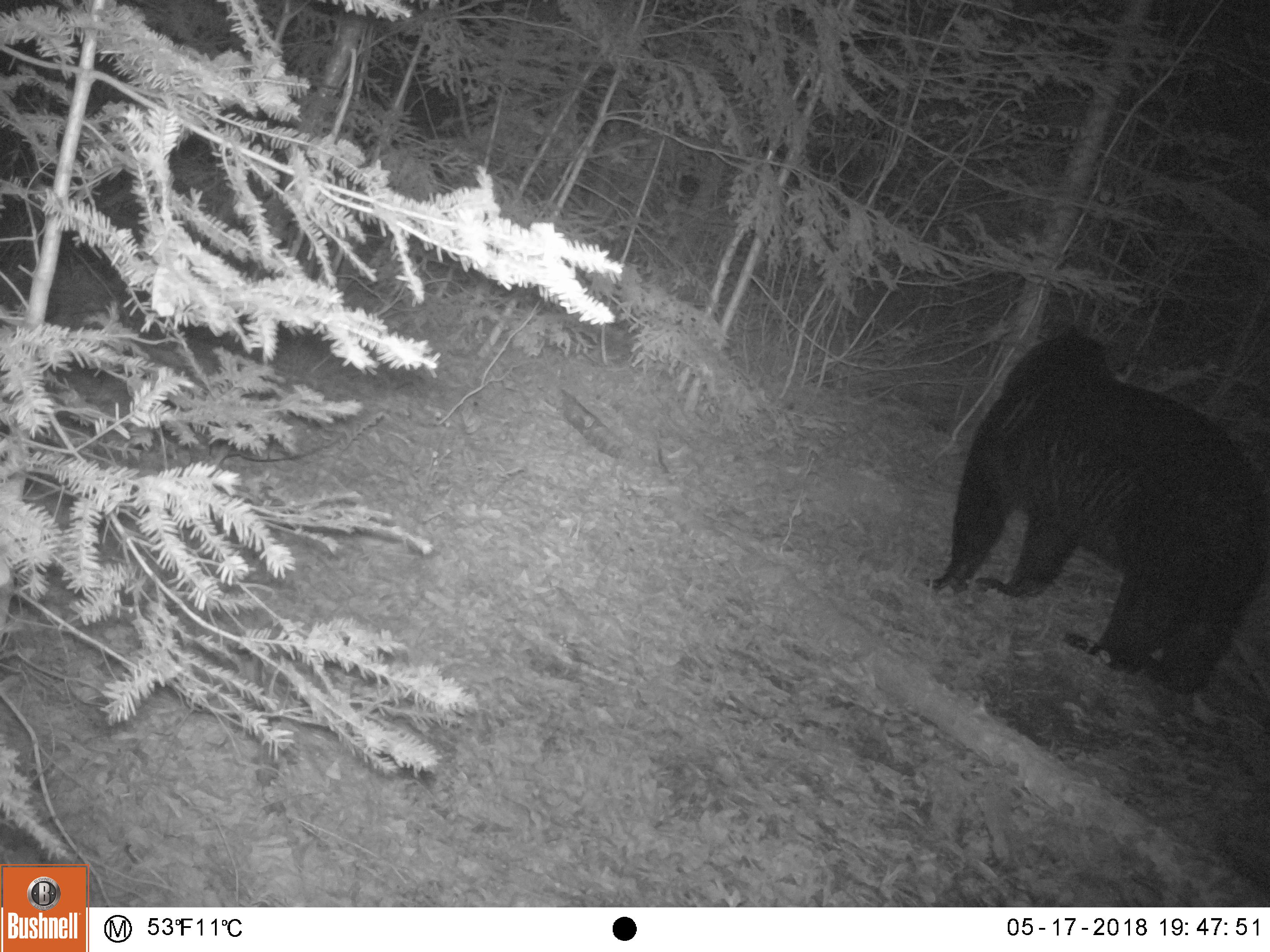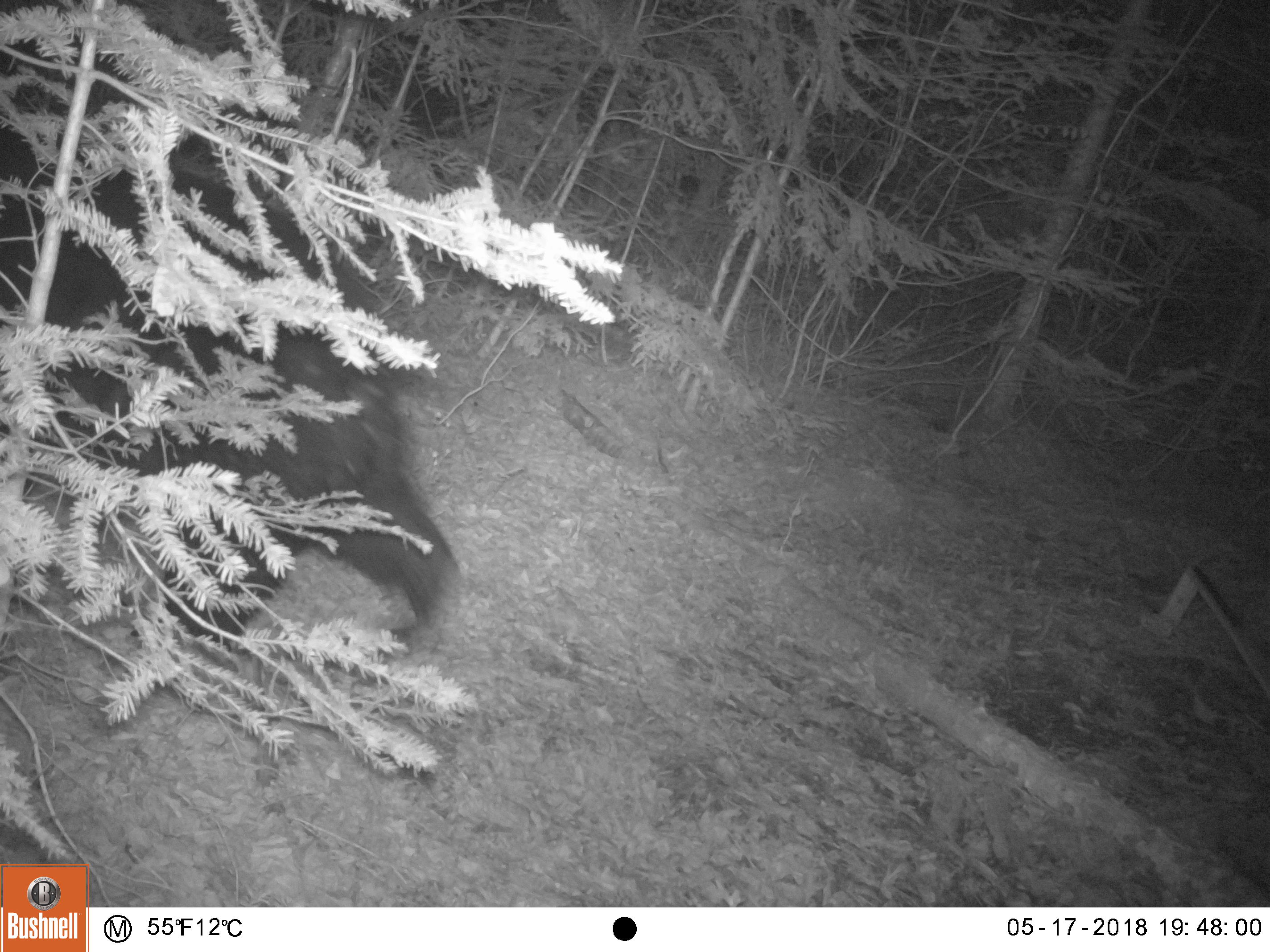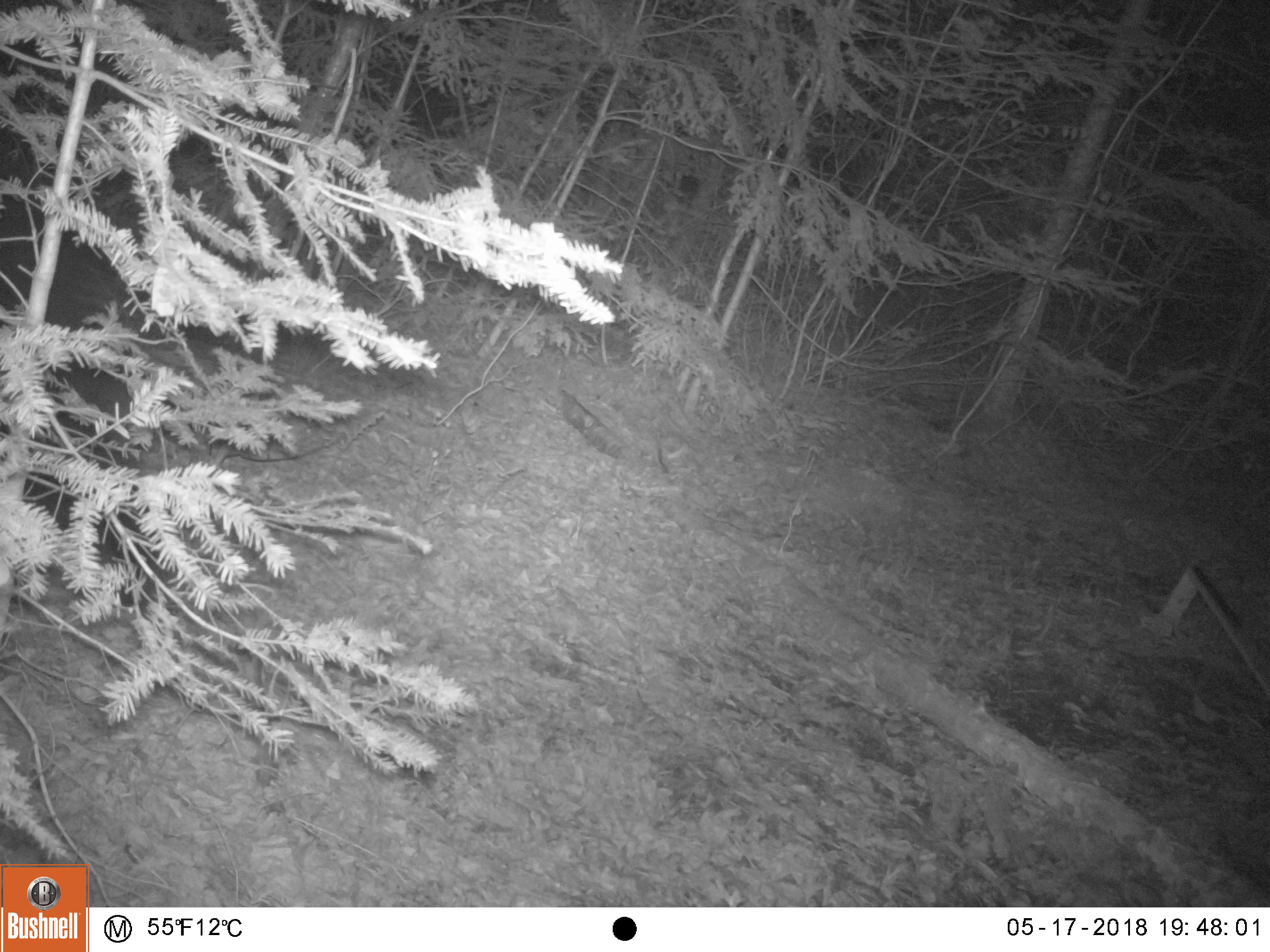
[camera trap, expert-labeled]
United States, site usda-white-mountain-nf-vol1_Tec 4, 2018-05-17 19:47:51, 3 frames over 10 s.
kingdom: Animalia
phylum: Chordata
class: Mammalia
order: Carnivora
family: Ursidae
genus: Ursus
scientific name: Ursus americanus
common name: black bear